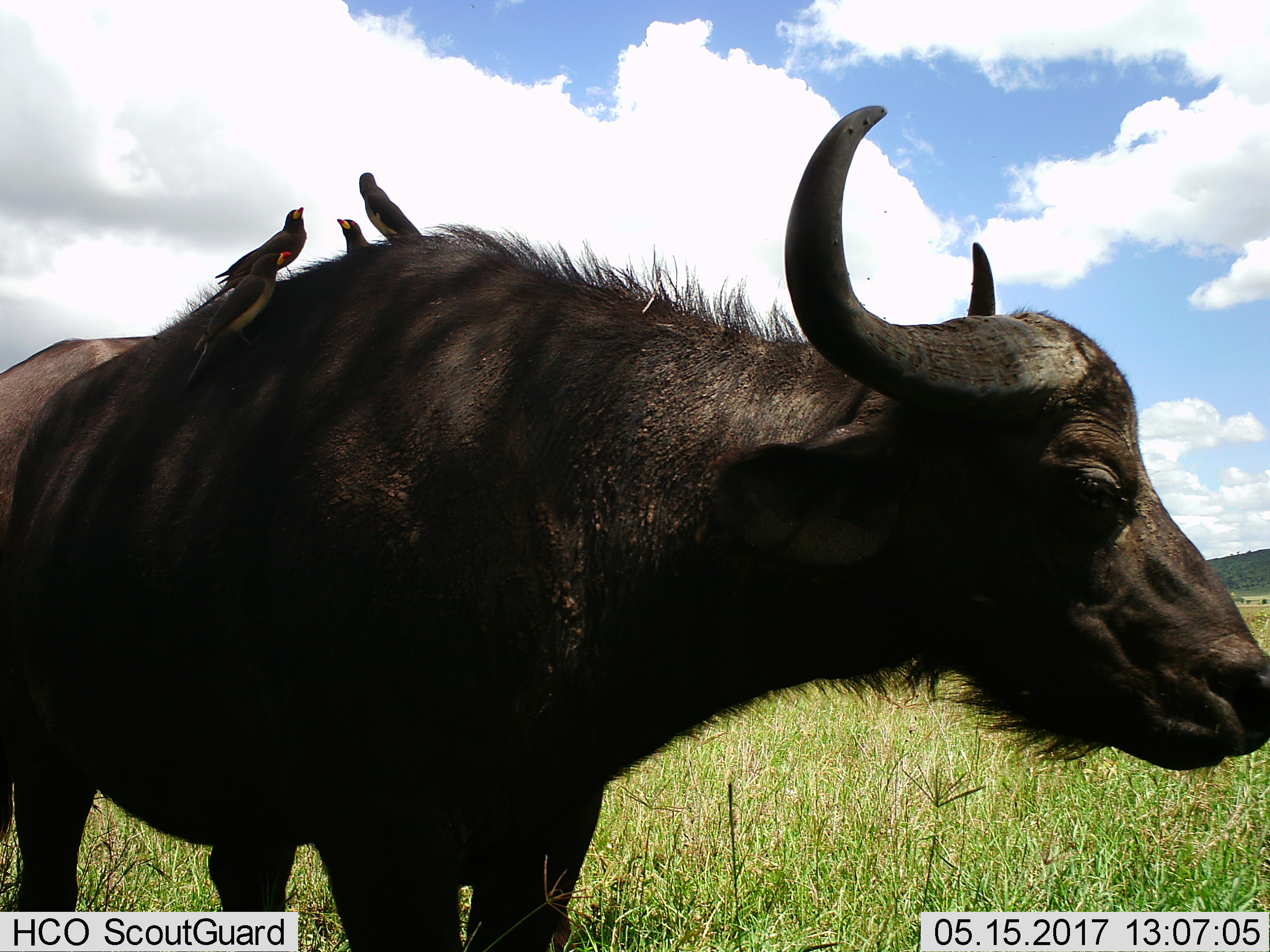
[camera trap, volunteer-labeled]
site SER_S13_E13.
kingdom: Animalia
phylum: Chordata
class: Aves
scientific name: Aves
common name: bird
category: birdother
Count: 4.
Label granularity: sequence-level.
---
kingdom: Animalia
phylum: Chordata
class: Mammalia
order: Artiodactyla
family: Bovidae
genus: Syncerus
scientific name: Syncerus caffer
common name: african buffalo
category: buffalo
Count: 1.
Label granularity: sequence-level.